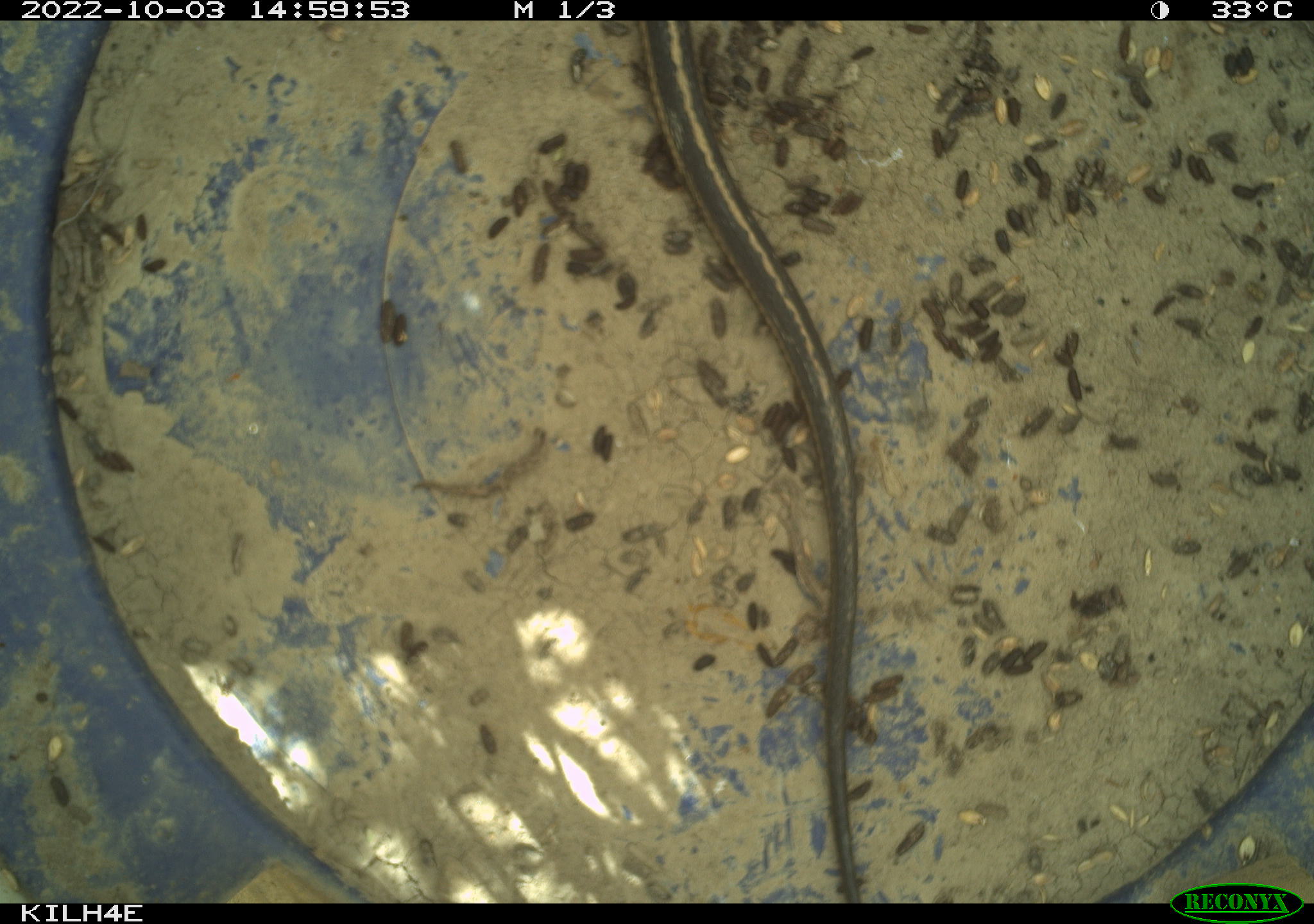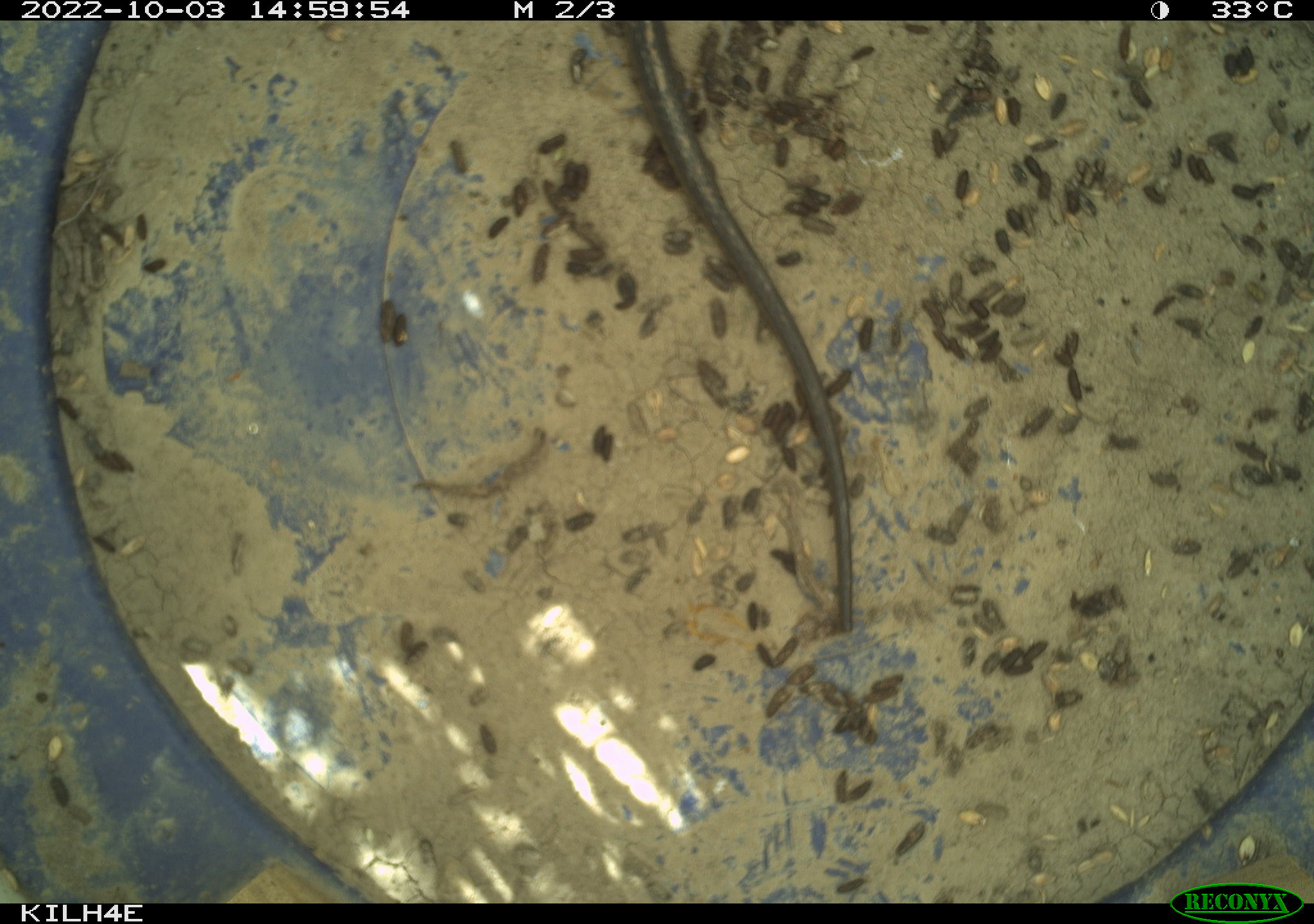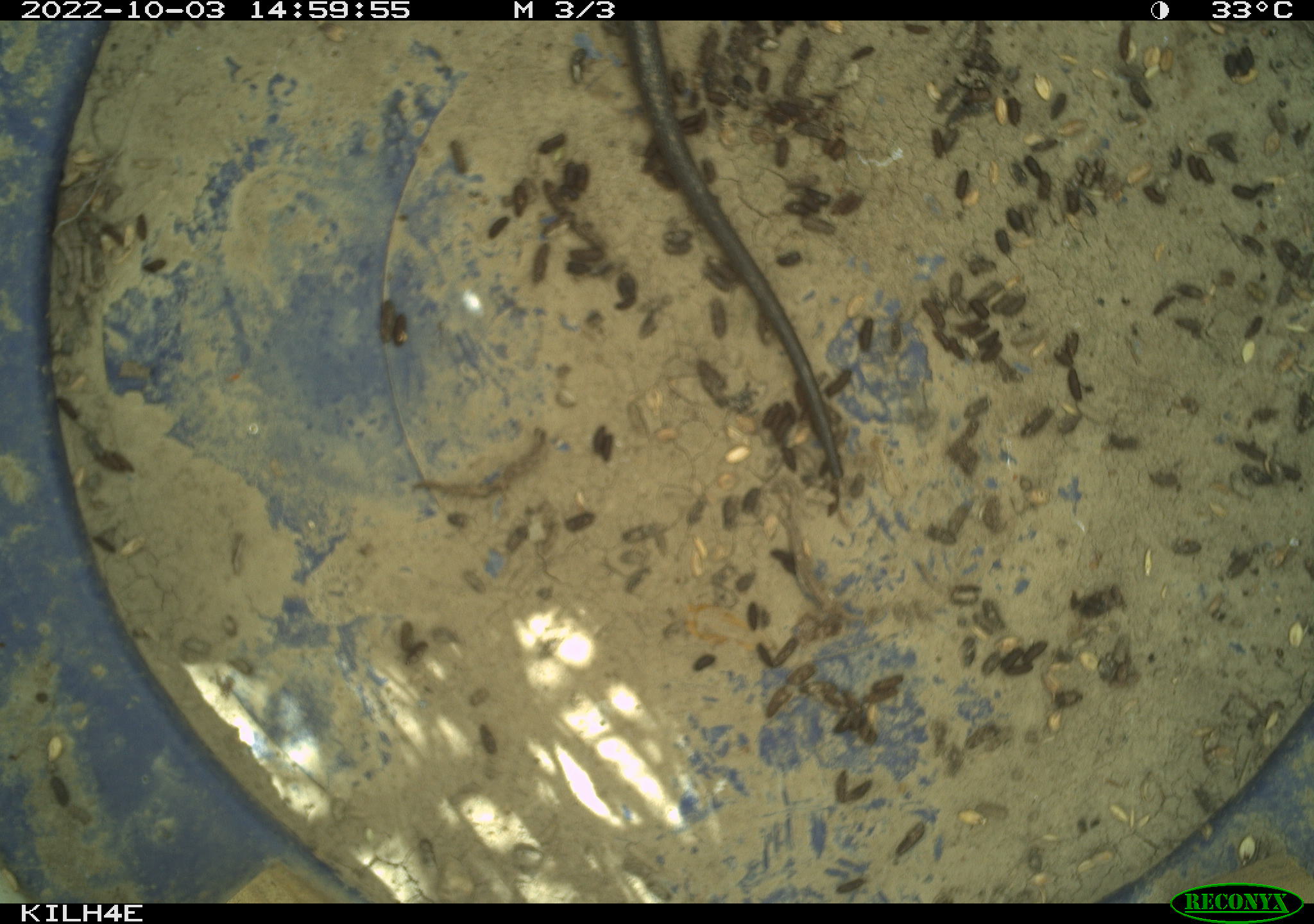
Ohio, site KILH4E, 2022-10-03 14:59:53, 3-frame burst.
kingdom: Animalia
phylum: Chordata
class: Reptilia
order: Squamata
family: Colubridae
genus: Thamnophis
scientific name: Thamnophis sirtalis sirtalis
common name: eastern gartersnake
Eastern gartersnake (Thamnophis sirtalis sirtalis).